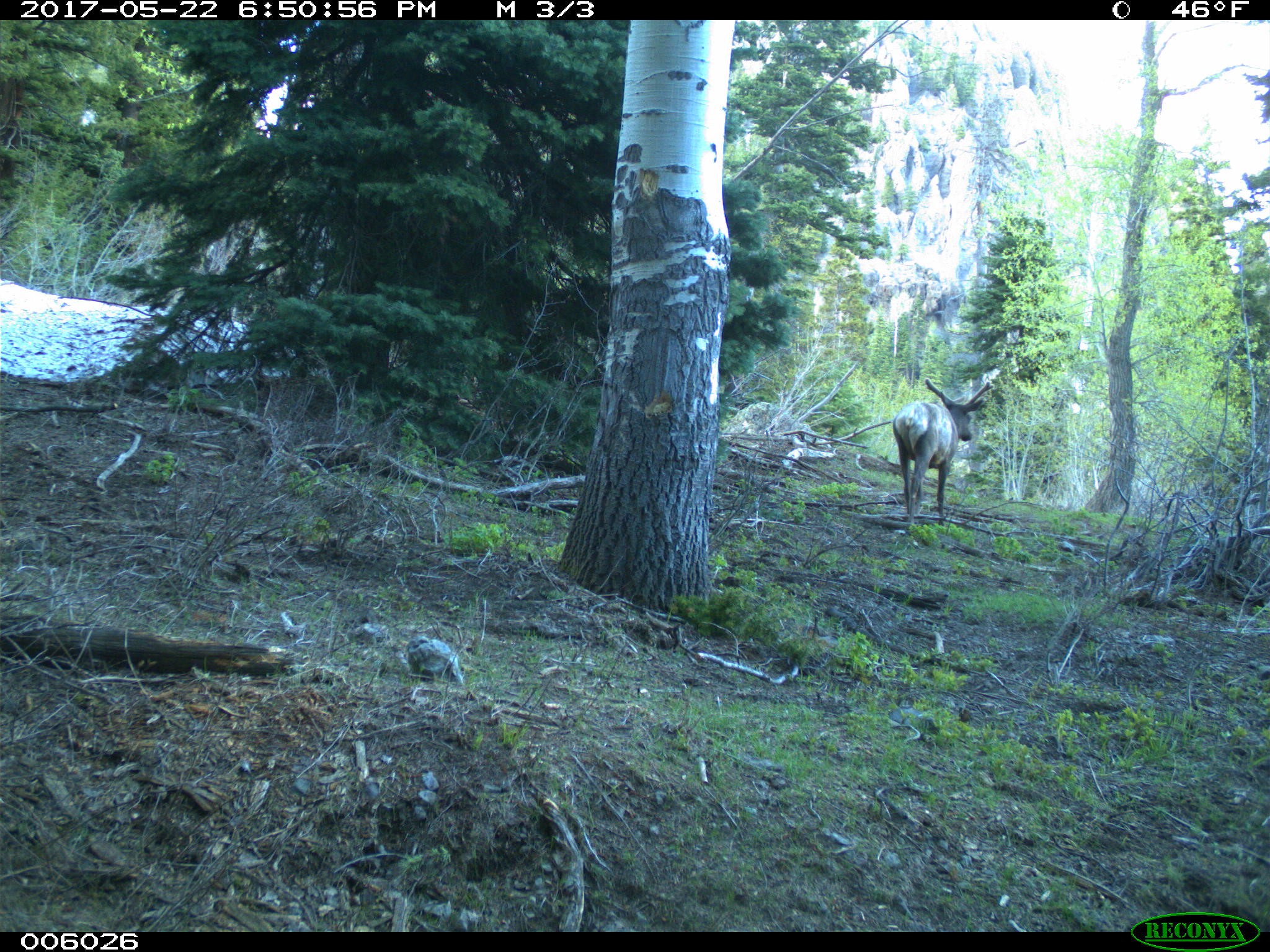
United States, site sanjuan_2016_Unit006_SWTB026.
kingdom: Animalia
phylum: Chordata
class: Mammalia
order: Artiodactyla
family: Cervidae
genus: Cervus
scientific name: Cervus elaphus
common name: red deer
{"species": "Cervus elaphus (red deer)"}